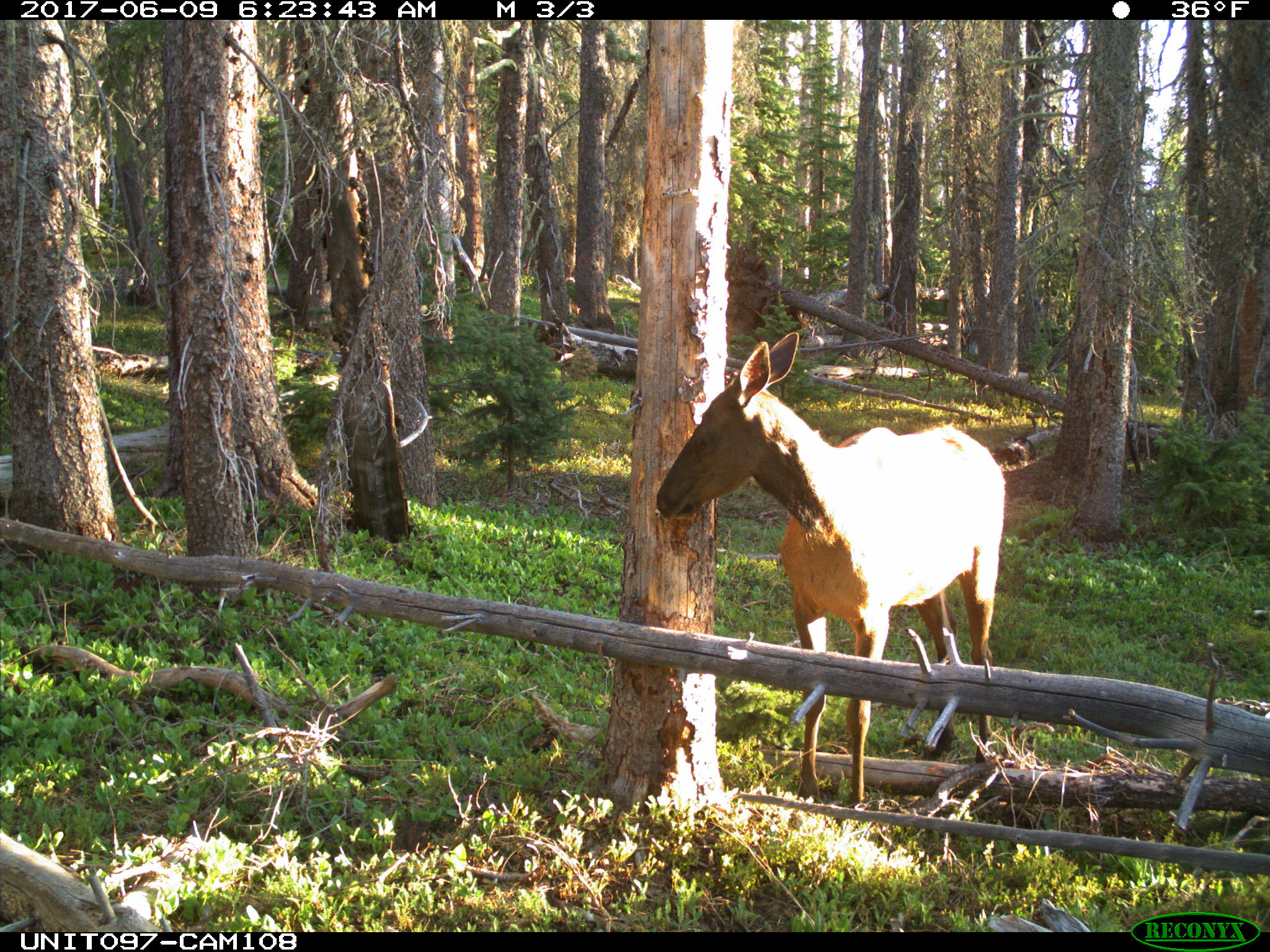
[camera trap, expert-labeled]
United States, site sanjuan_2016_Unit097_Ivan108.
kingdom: Animalia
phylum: Chordata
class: Mammalia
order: Artiodactyla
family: Cervidae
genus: Cervus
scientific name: Cervus elaphus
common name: red deer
Cervus elaphus (red deer).